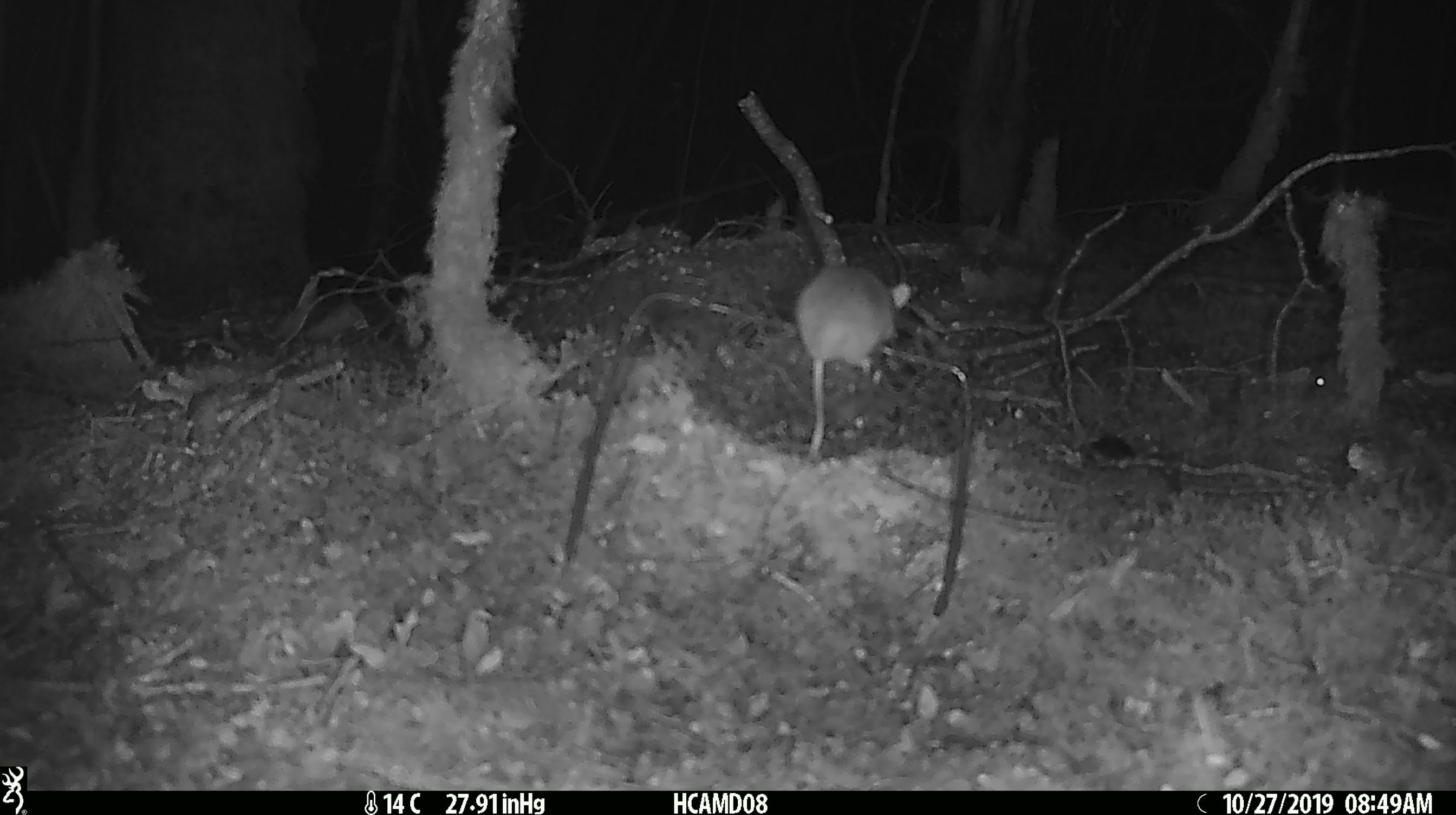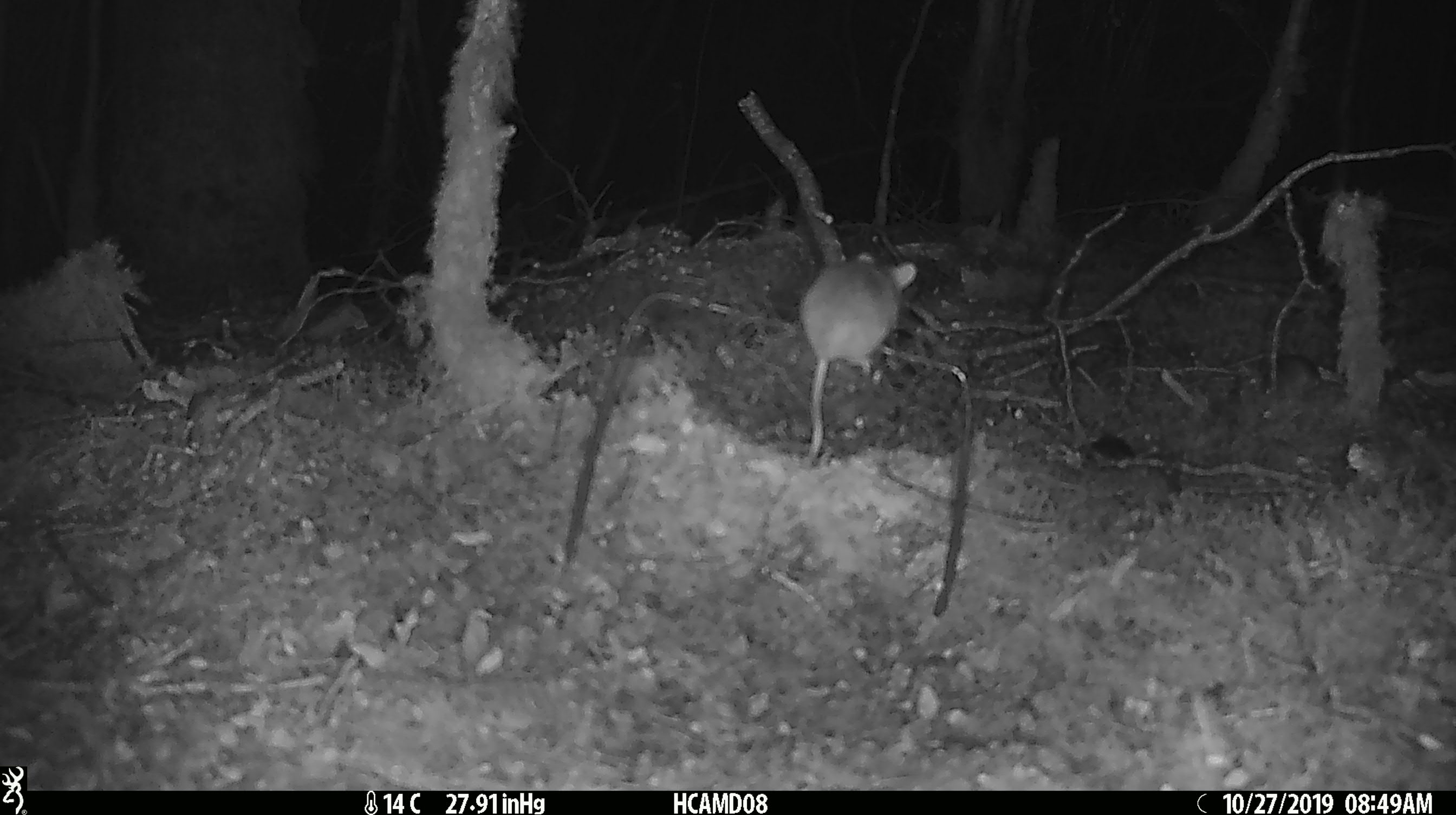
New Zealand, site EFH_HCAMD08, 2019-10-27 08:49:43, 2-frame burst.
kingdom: Animalia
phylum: Chordata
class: Mammalia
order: Rodentia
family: Muridae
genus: Mus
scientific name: Mus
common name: mouse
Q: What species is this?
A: Mouse (Mus).